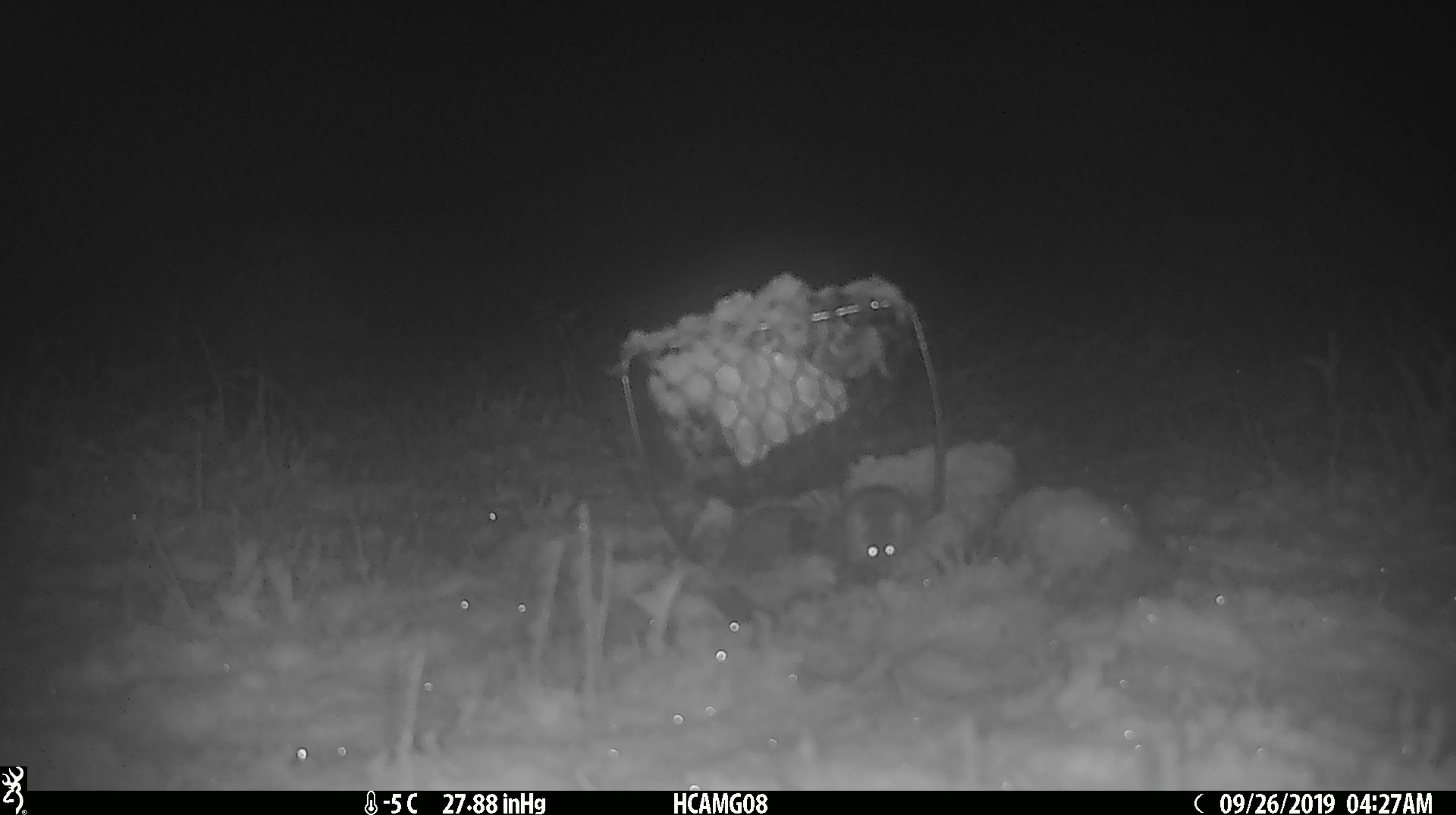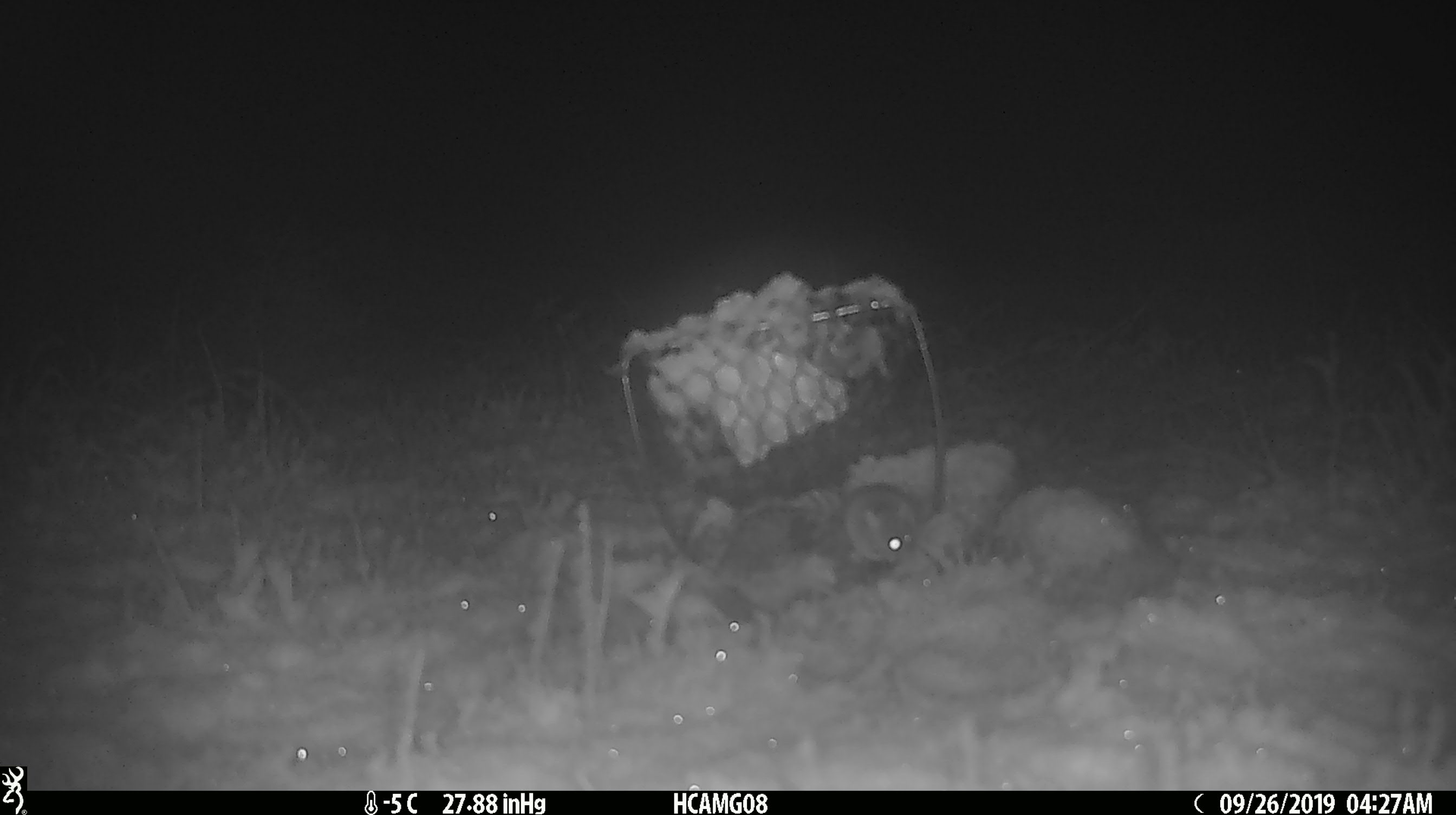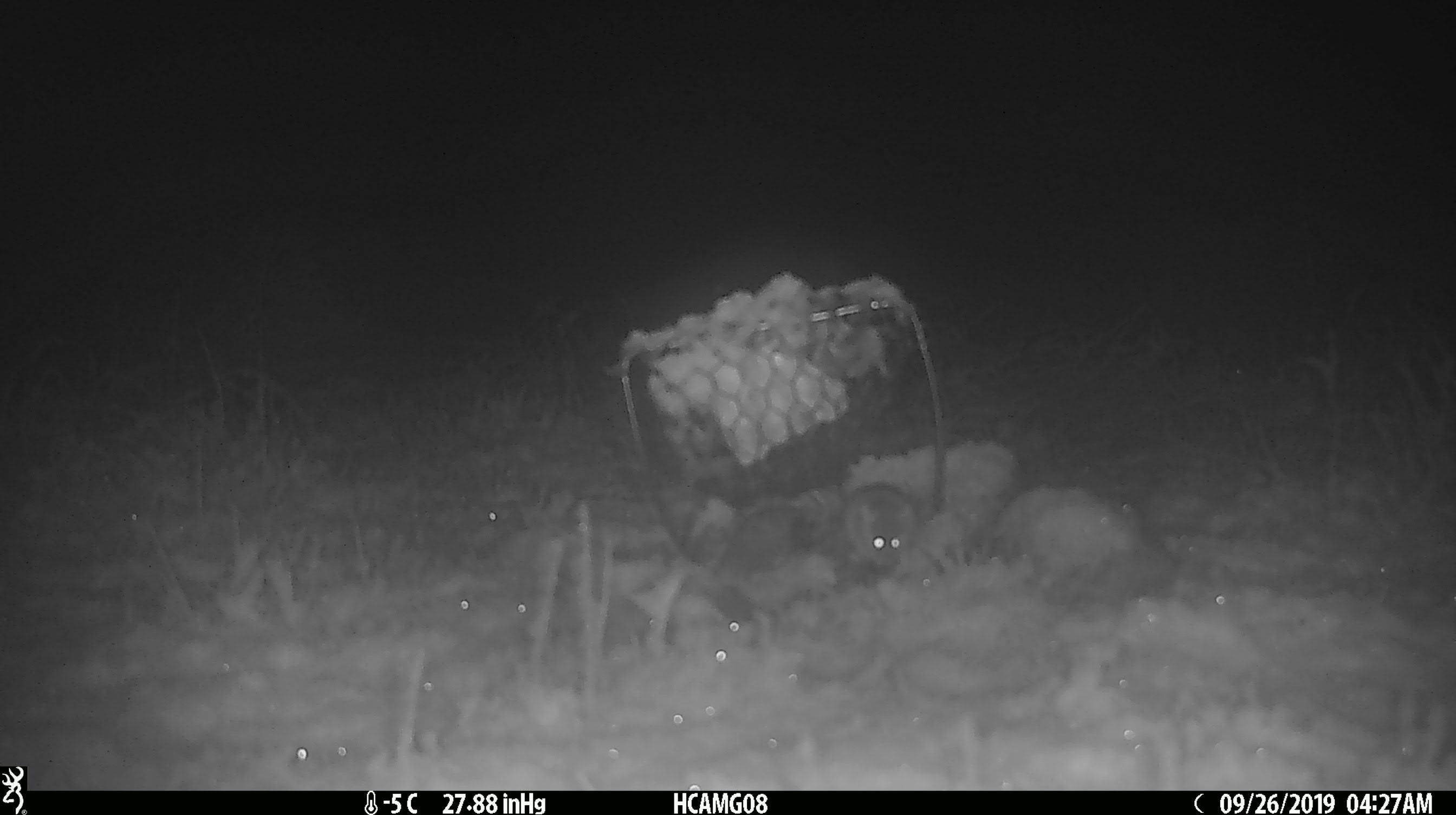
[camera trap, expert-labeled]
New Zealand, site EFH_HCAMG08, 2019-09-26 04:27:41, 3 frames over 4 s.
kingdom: Animalia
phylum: Chordata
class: Mammalia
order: Rodentia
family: Muridae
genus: Mus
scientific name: Mus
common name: mouse